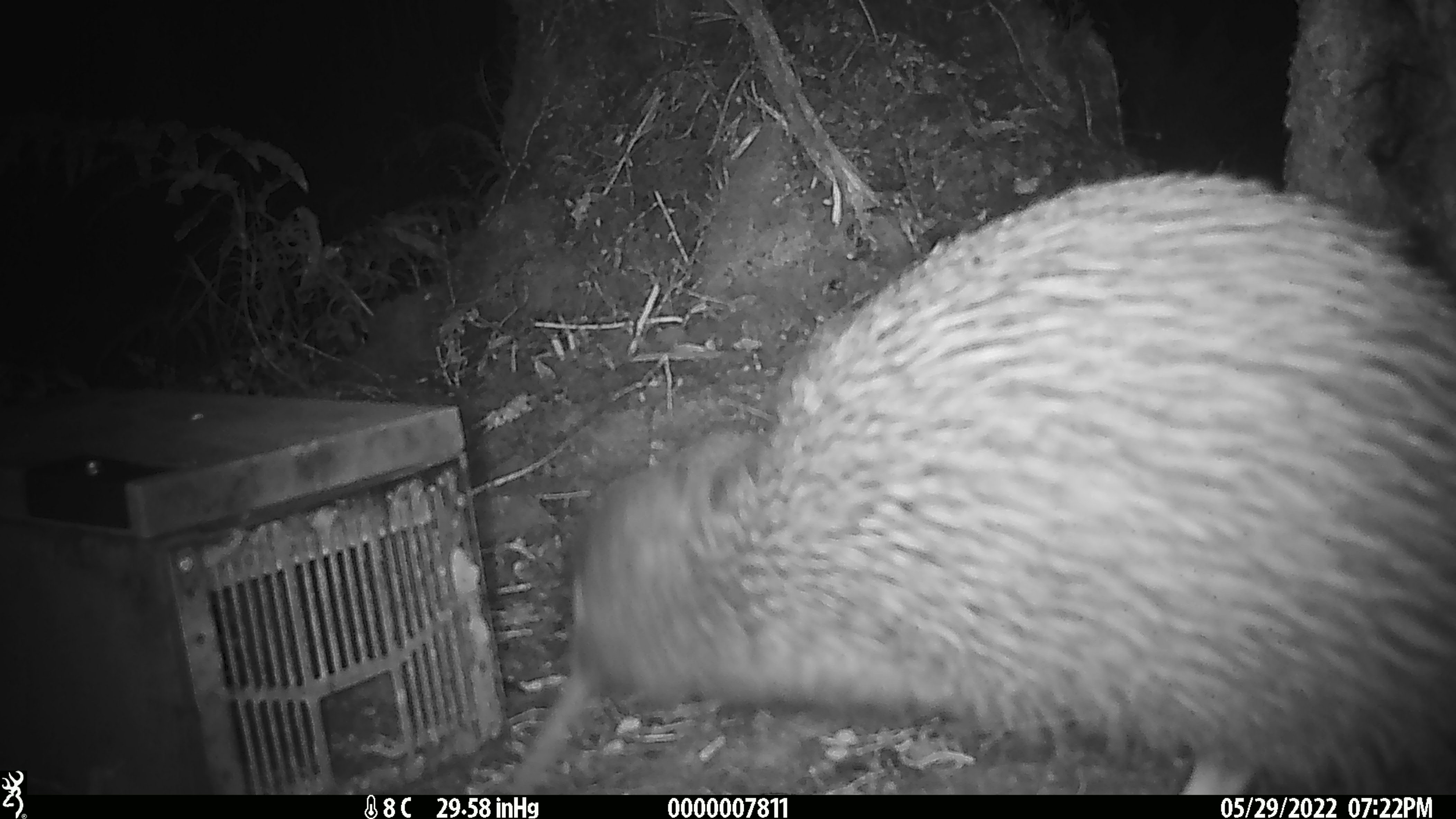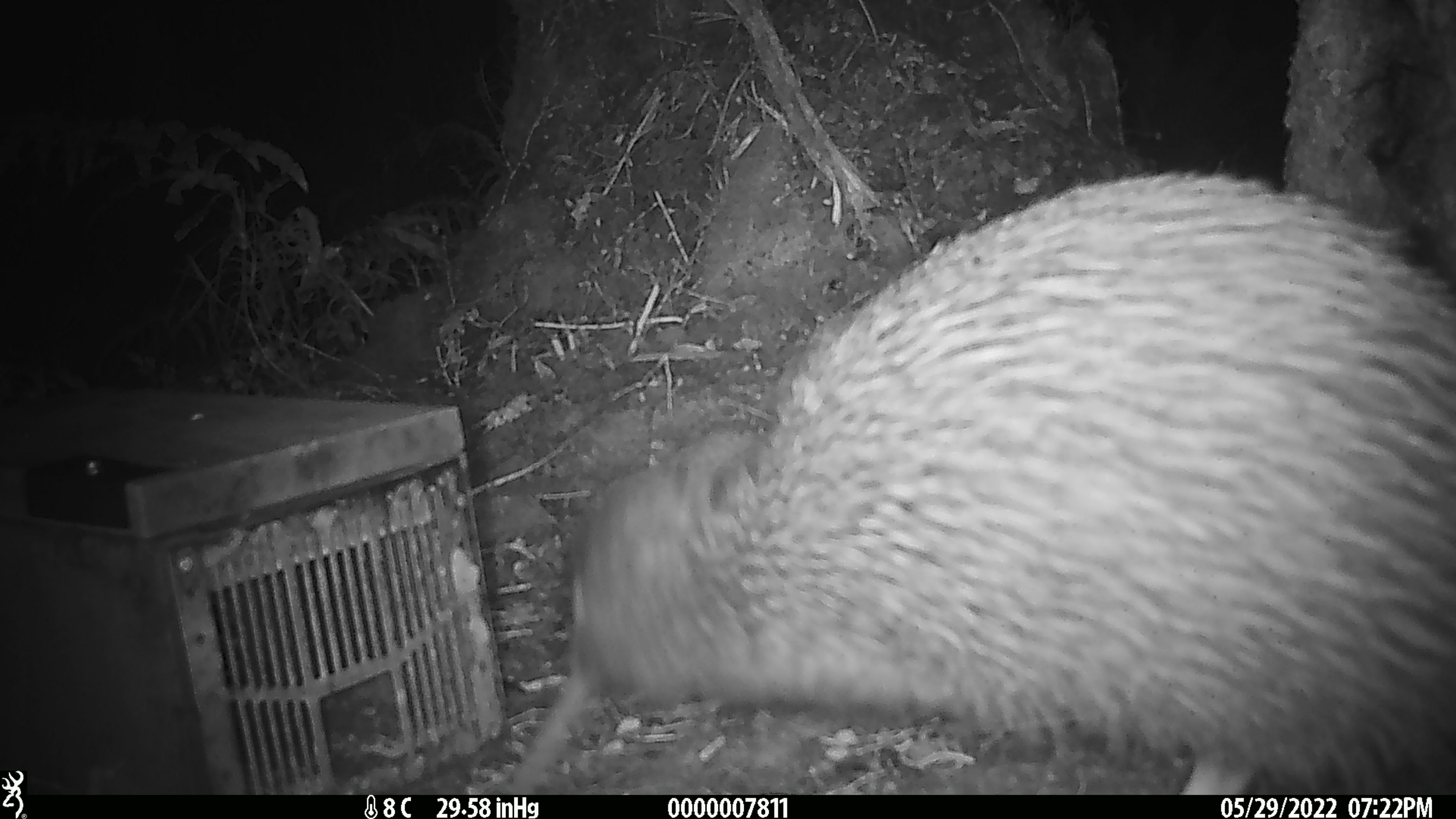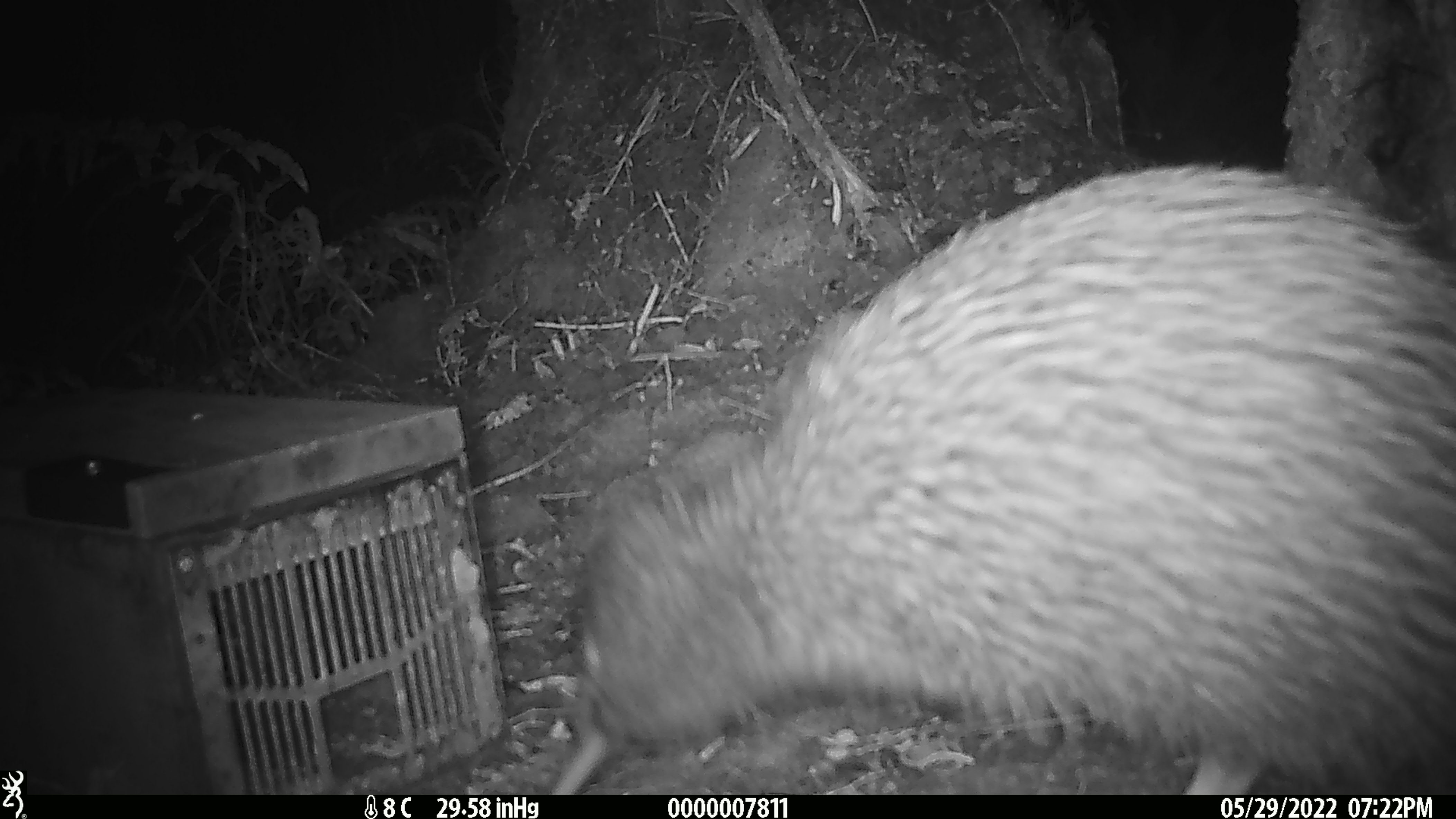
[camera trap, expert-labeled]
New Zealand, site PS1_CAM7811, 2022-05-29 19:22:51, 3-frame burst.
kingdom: Animalia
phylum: Chordata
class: Aves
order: Apterygiformes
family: Apterygidae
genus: Apteryx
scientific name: Apteryx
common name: kiwi